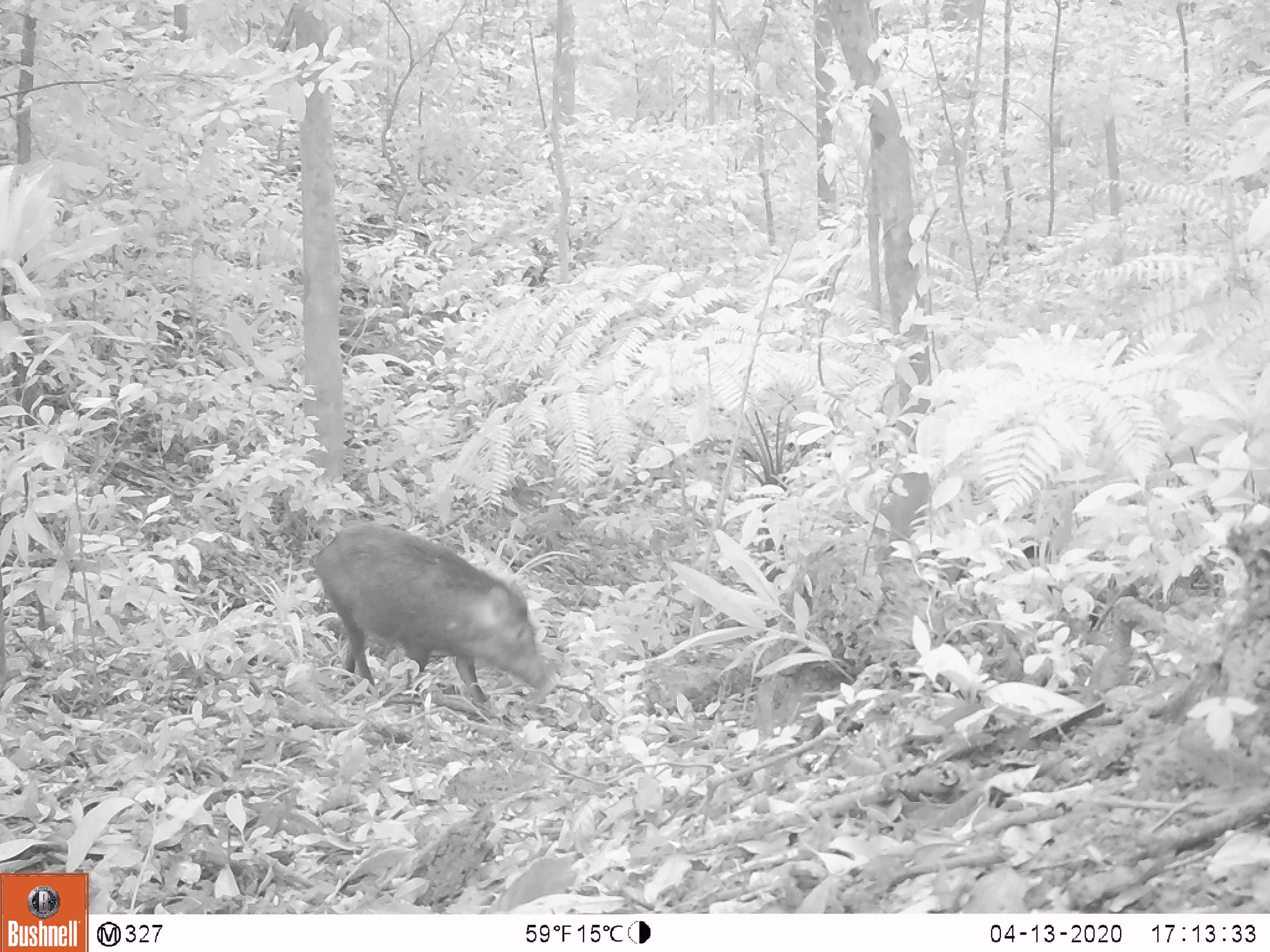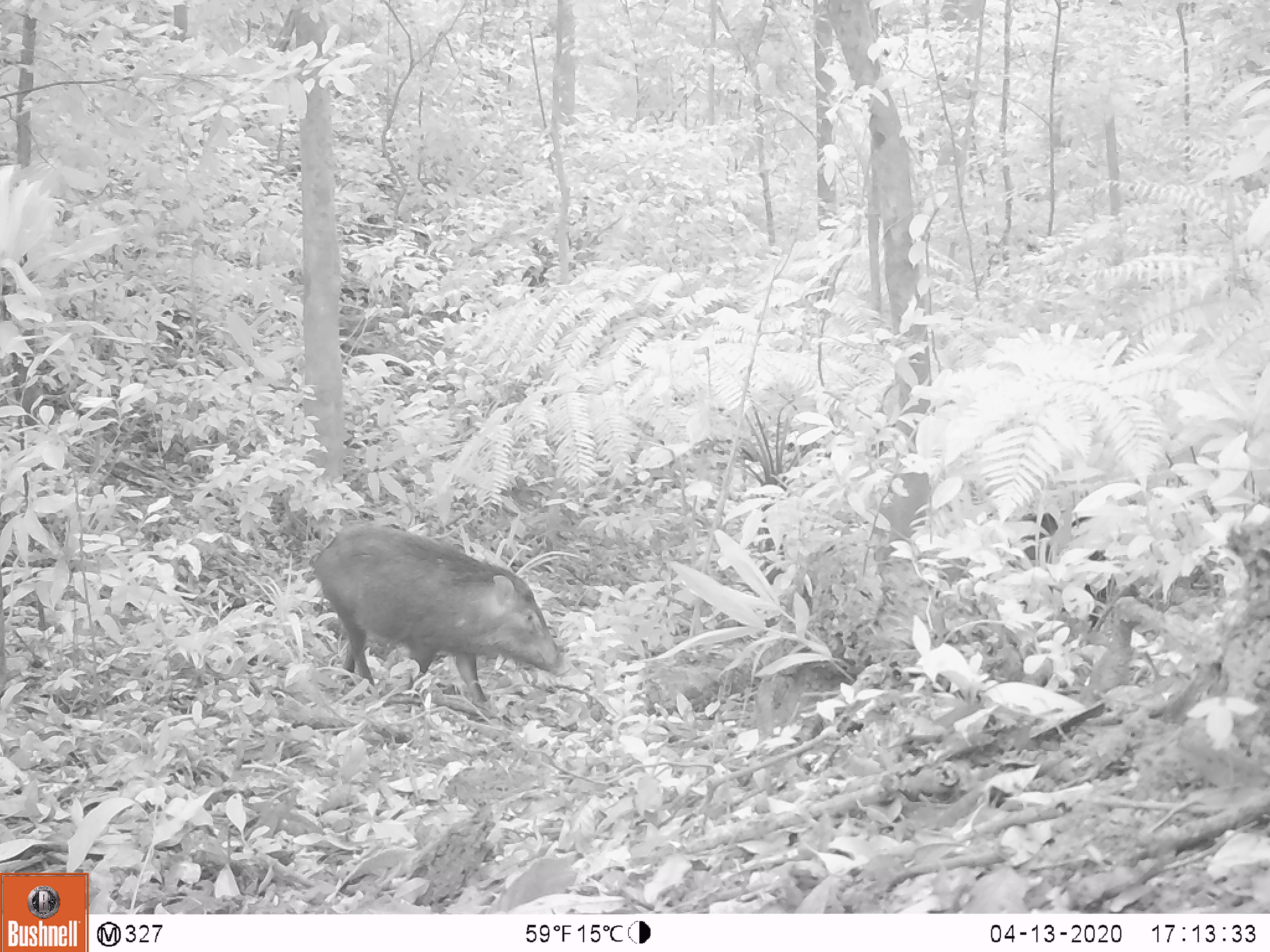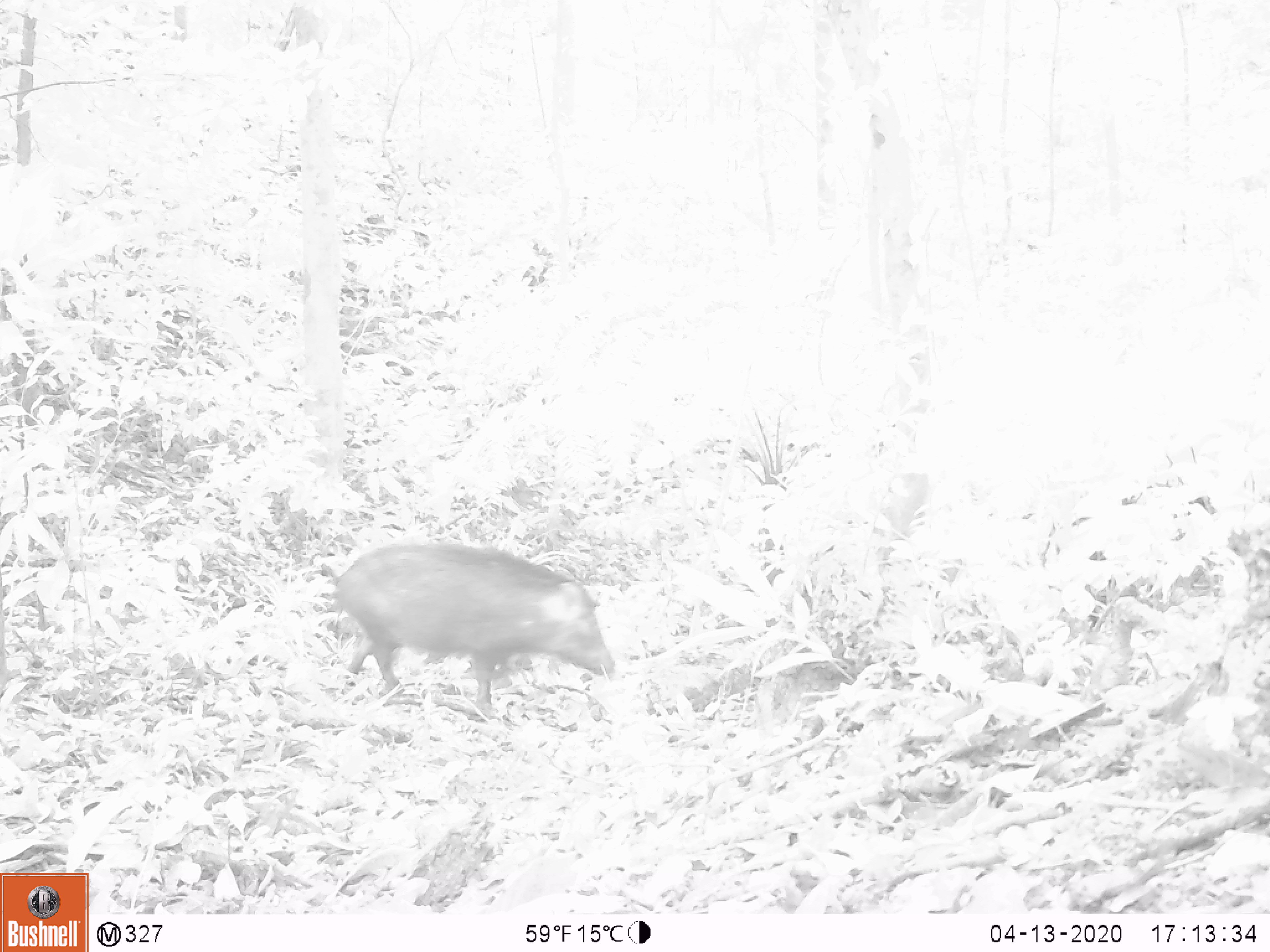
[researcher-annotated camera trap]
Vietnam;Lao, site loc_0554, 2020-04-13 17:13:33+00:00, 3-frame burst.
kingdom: Animalia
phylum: Chordata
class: Mammalia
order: Artiodactyla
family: Suidae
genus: Sus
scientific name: Sus scrofa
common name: eurasian wild pig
Eurasian wild pig (Sus scrofa). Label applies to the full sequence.